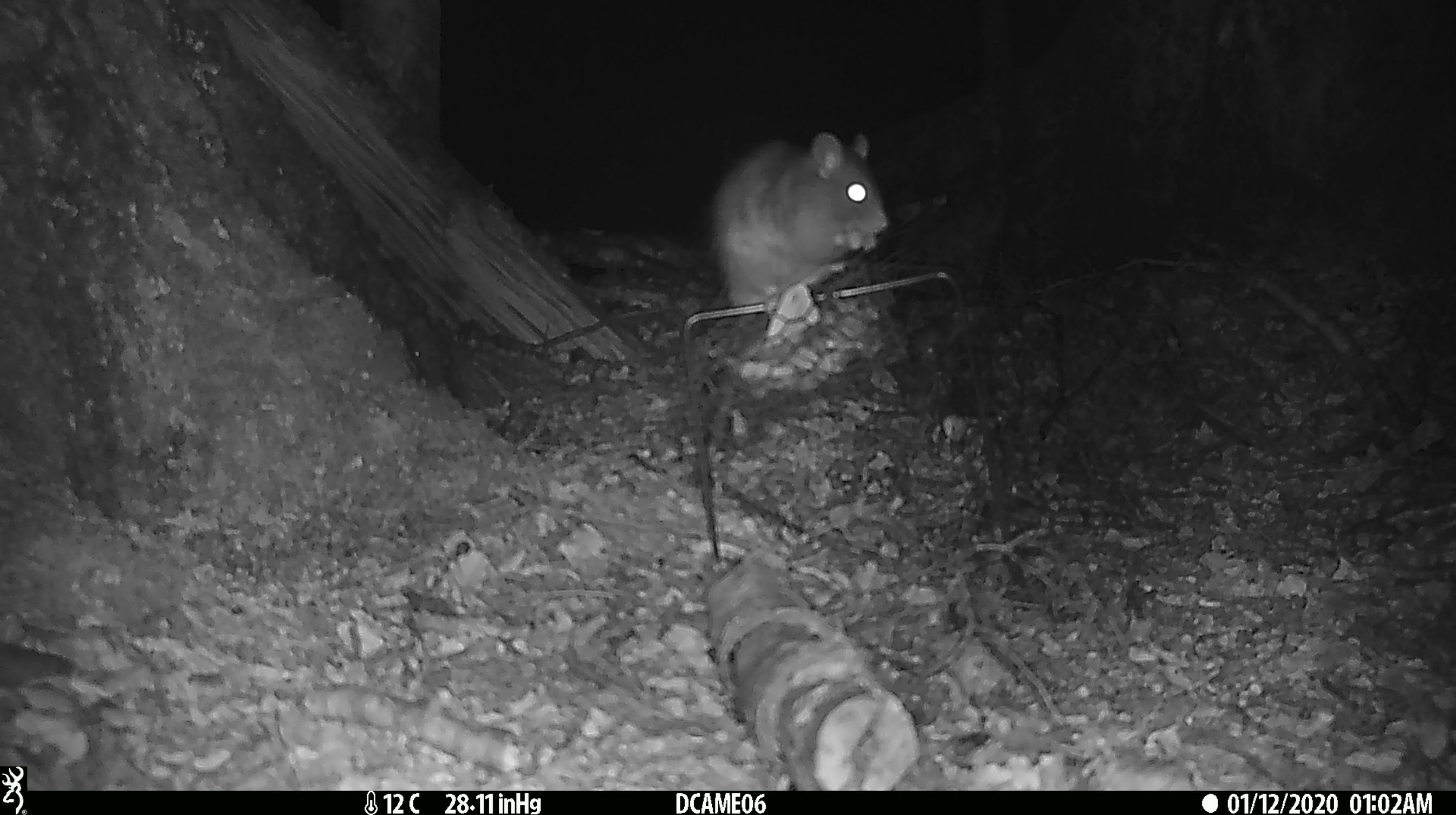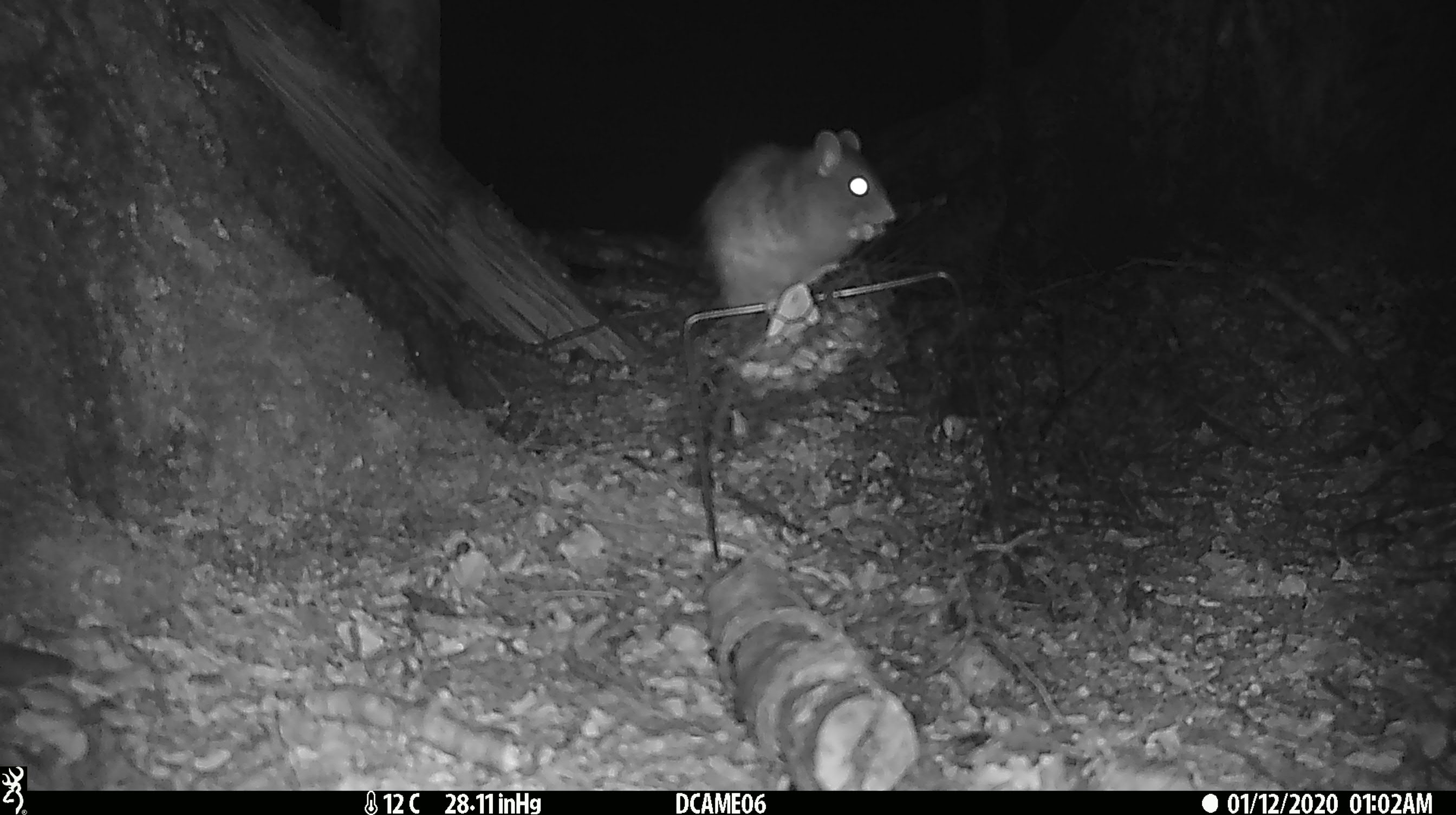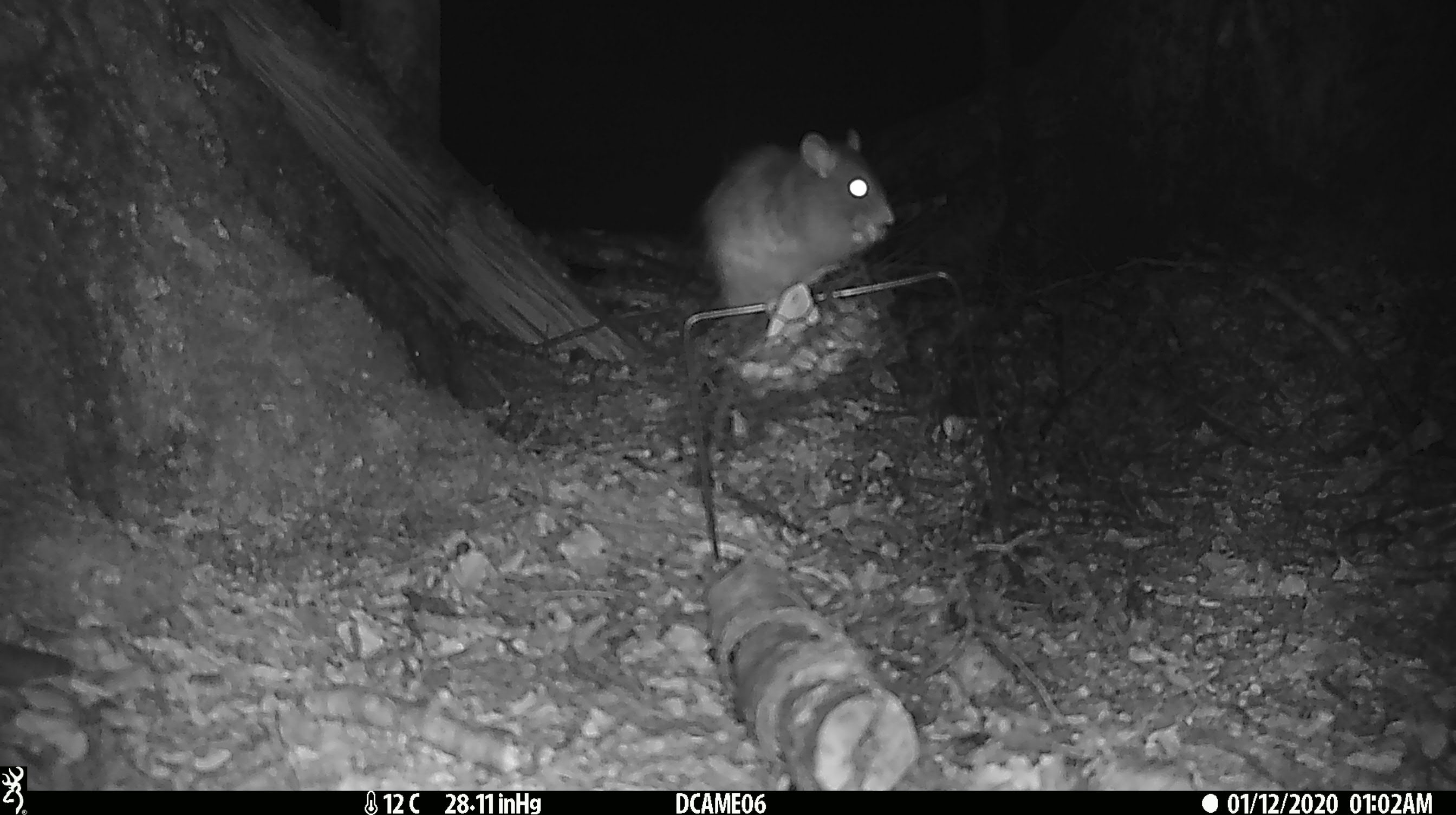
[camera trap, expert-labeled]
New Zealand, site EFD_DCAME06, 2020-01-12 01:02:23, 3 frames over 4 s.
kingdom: Animalia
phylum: Chordata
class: Mammalia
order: Rodentia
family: Muridae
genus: Rattus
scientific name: Rattus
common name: rat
Rat (Rattus).